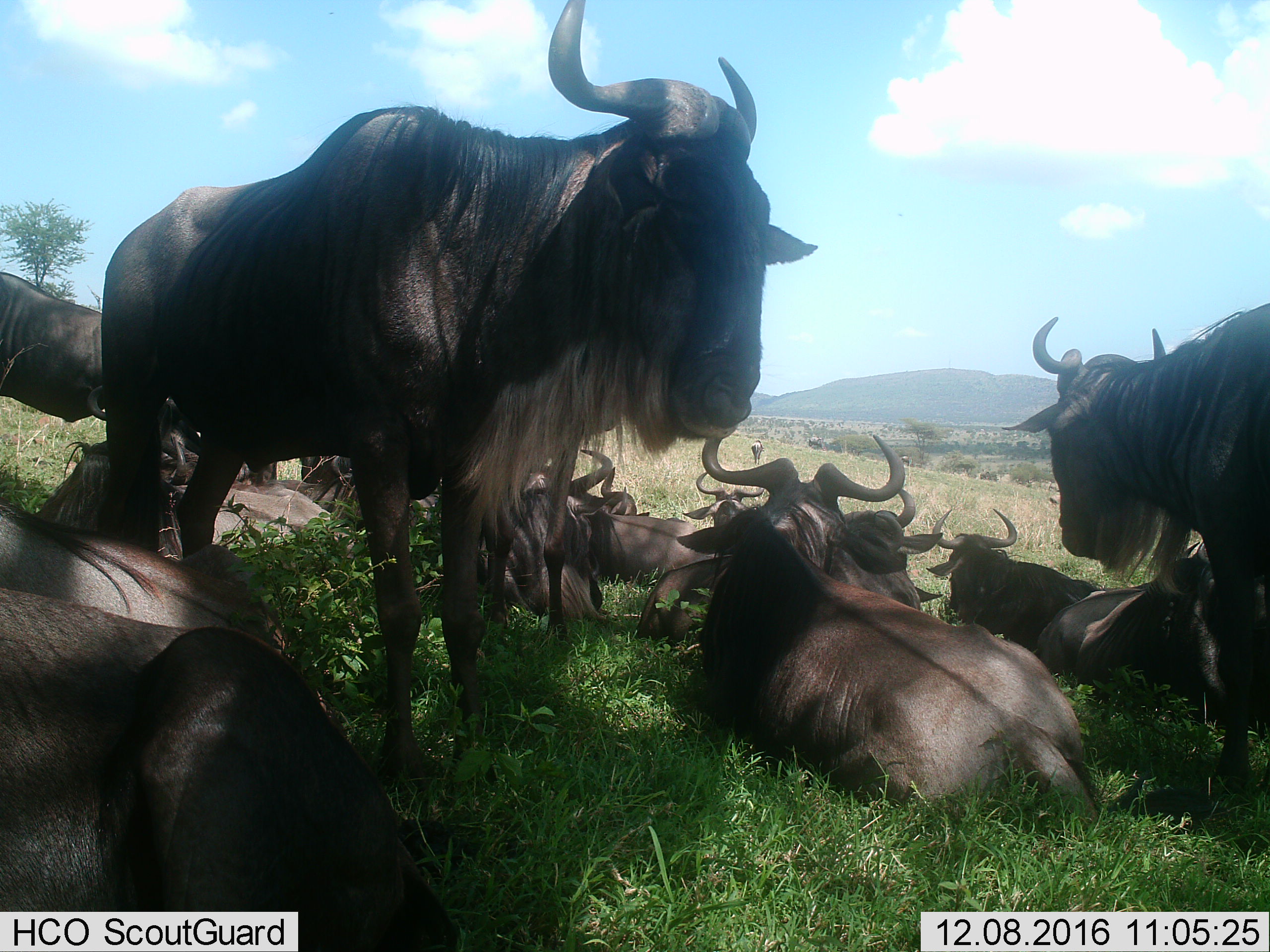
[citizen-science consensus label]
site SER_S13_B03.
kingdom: Animalia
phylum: Chordata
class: Mammalia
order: Artiodactyla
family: Bovidae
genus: Connochaetes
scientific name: Connochaetes taurinus taurinus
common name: blue wildebeest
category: wildebeestblue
Wildebeestblue (blue wildebeest) (Connochaetes taurinus taurinus), count 11-50. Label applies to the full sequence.